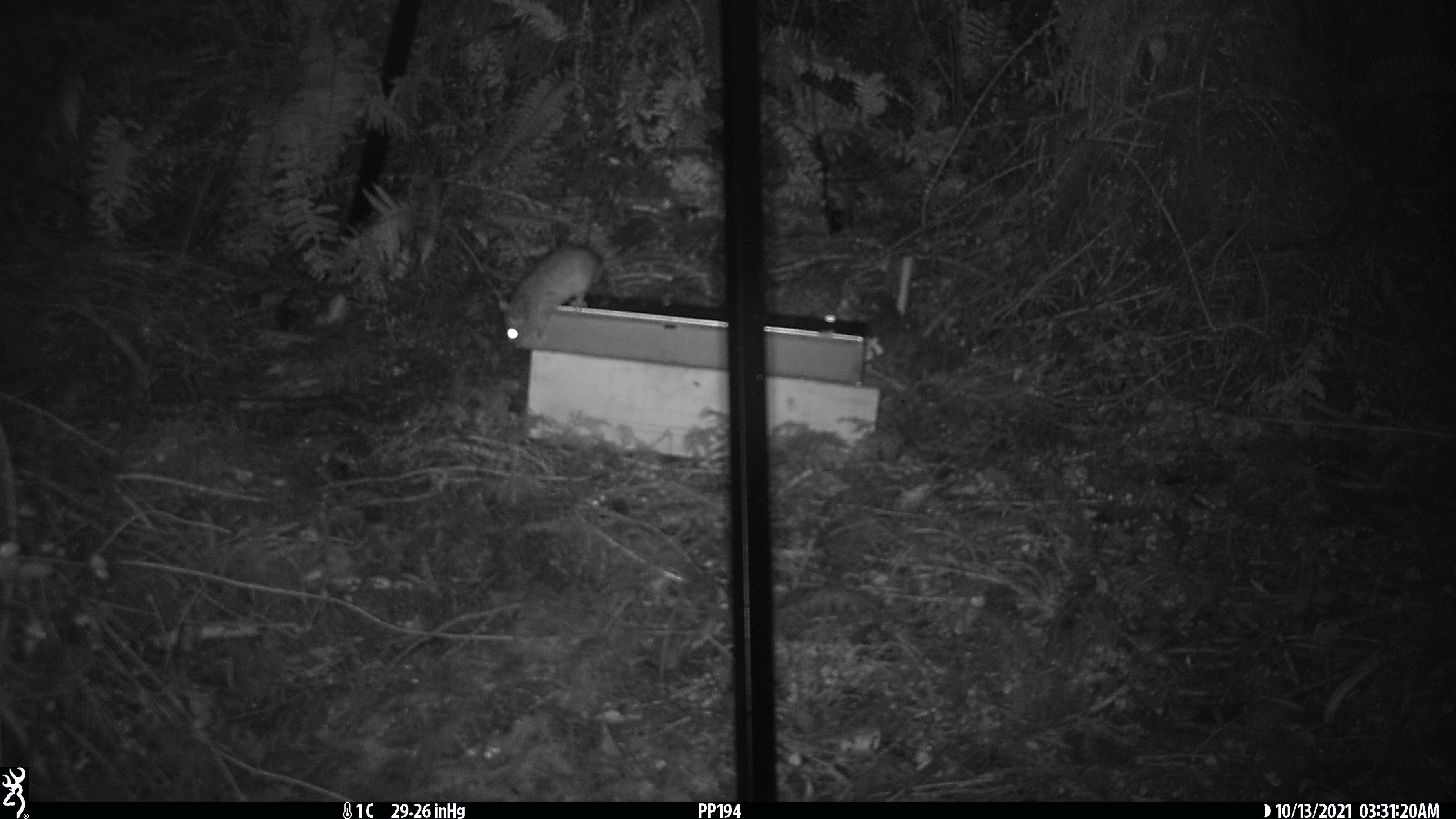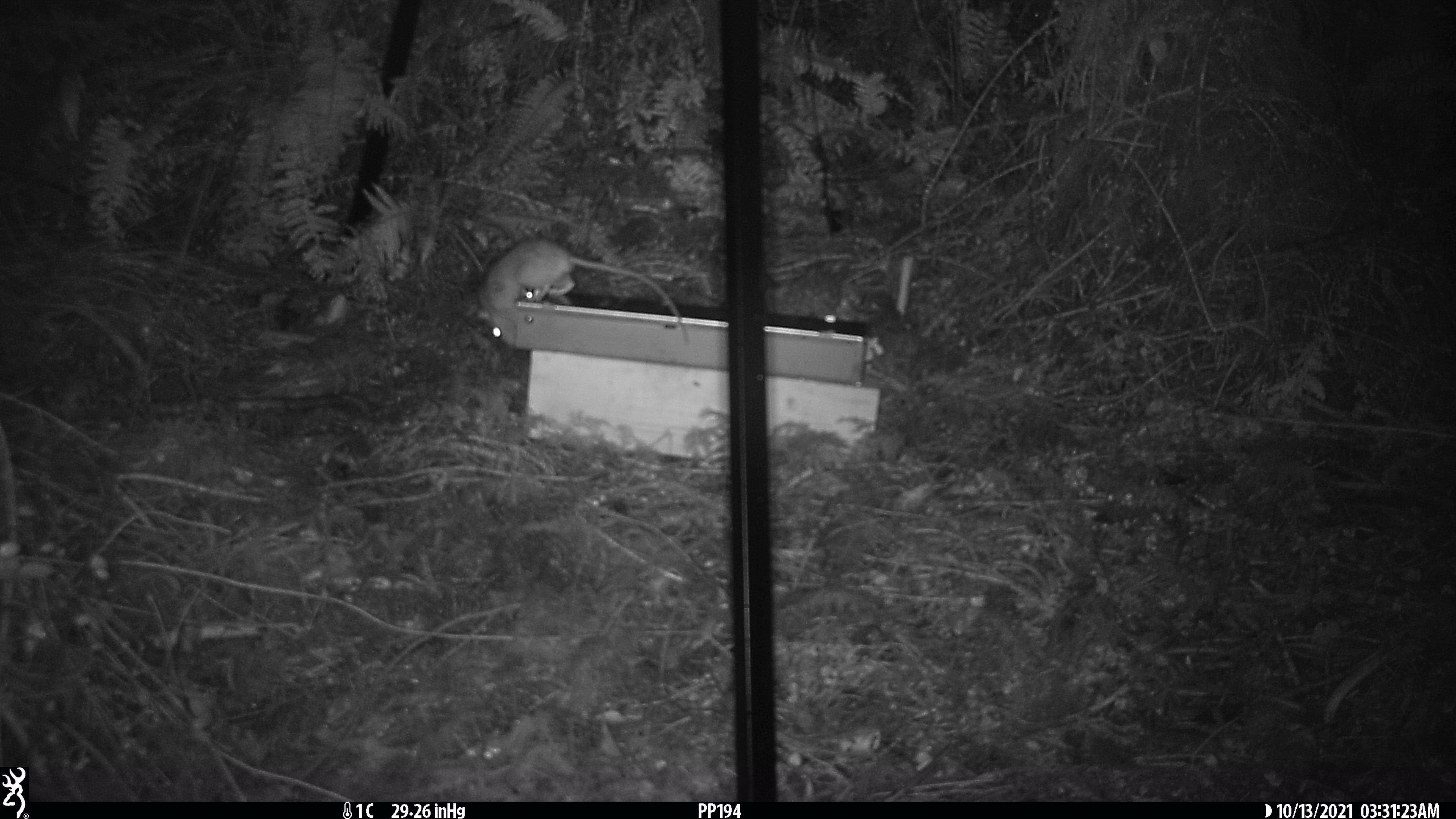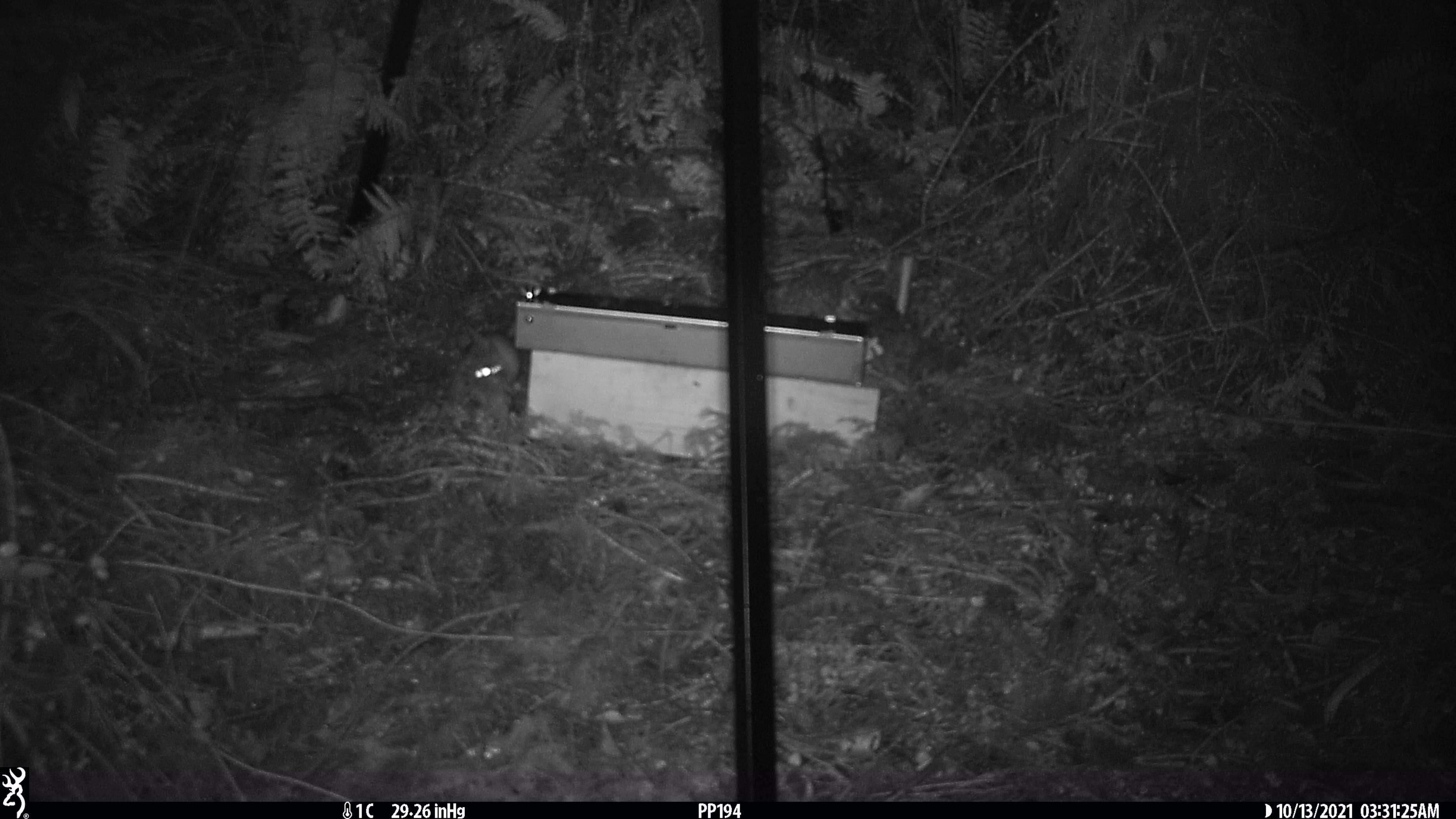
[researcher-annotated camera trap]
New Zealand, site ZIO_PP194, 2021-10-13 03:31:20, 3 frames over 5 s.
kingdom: Animalia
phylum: Chordata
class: Mammalia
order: Rodentia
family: Muridae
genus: Rattus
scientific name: Rattus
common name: rat